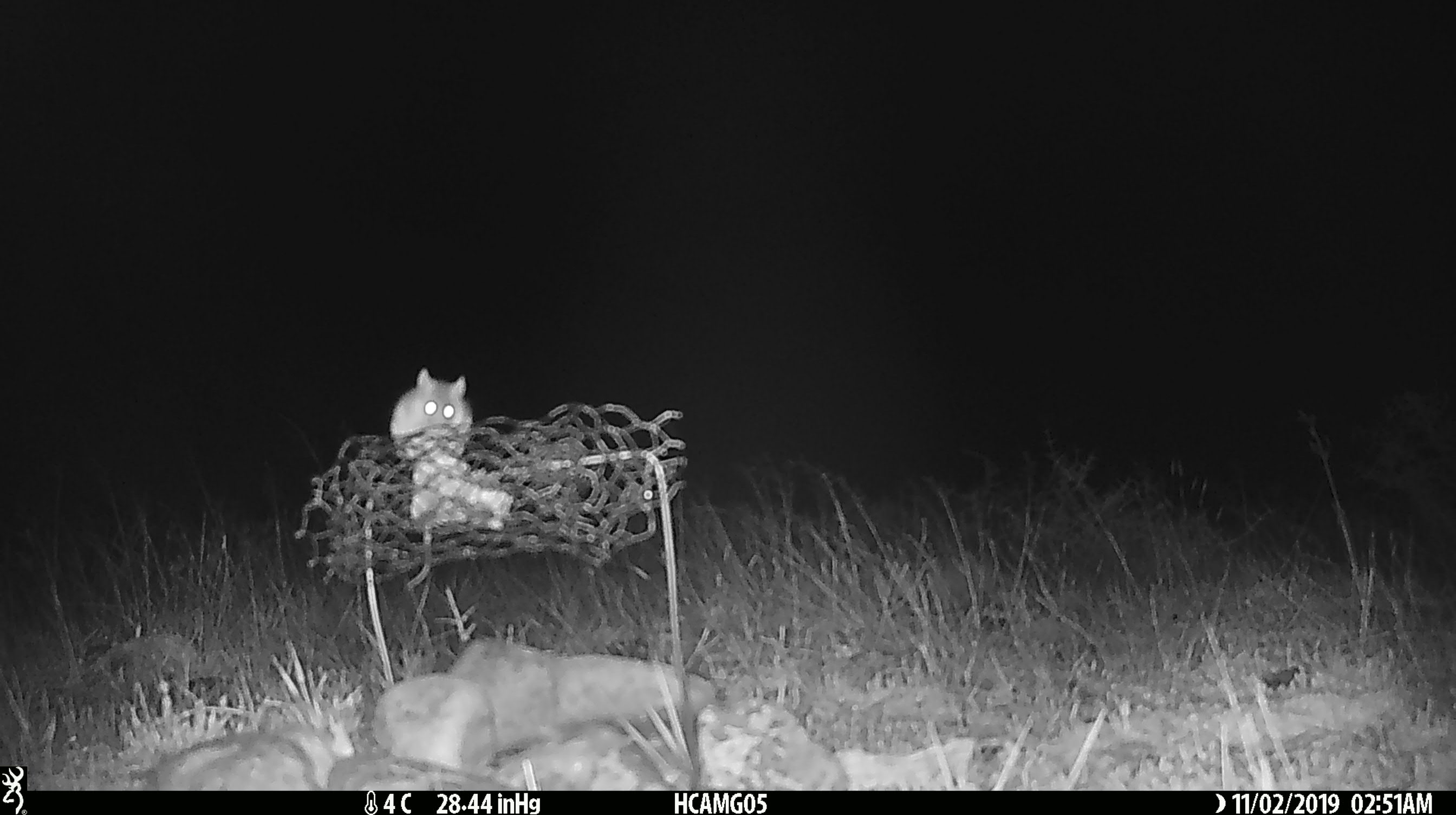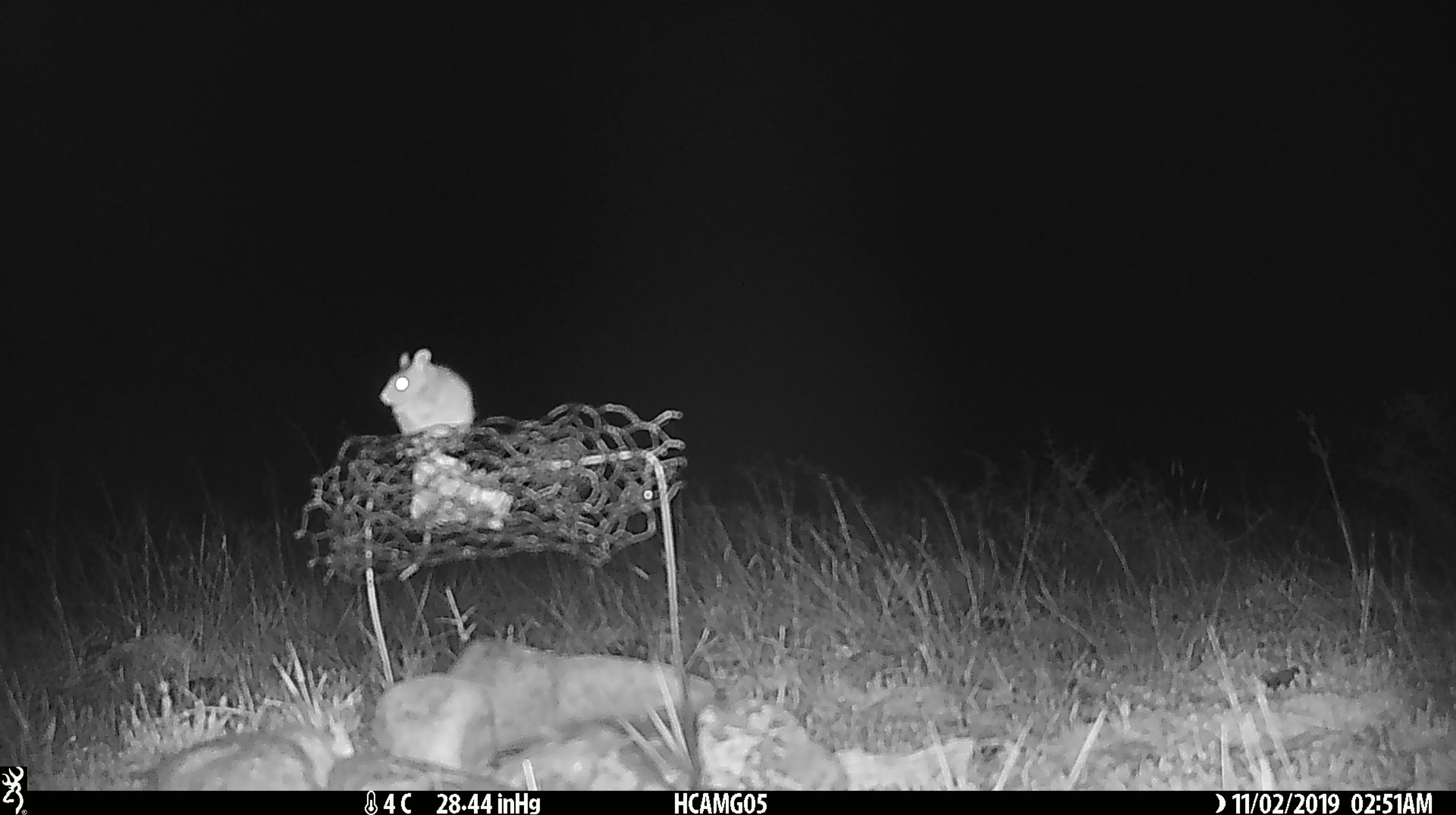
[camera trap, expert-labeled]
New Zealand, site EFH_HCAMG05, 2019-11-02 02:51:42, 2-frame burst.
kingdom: Animalia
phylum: Chordata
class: Mammalia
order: Rodentia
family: Muridae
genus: Mus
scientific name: Mus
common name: mouse